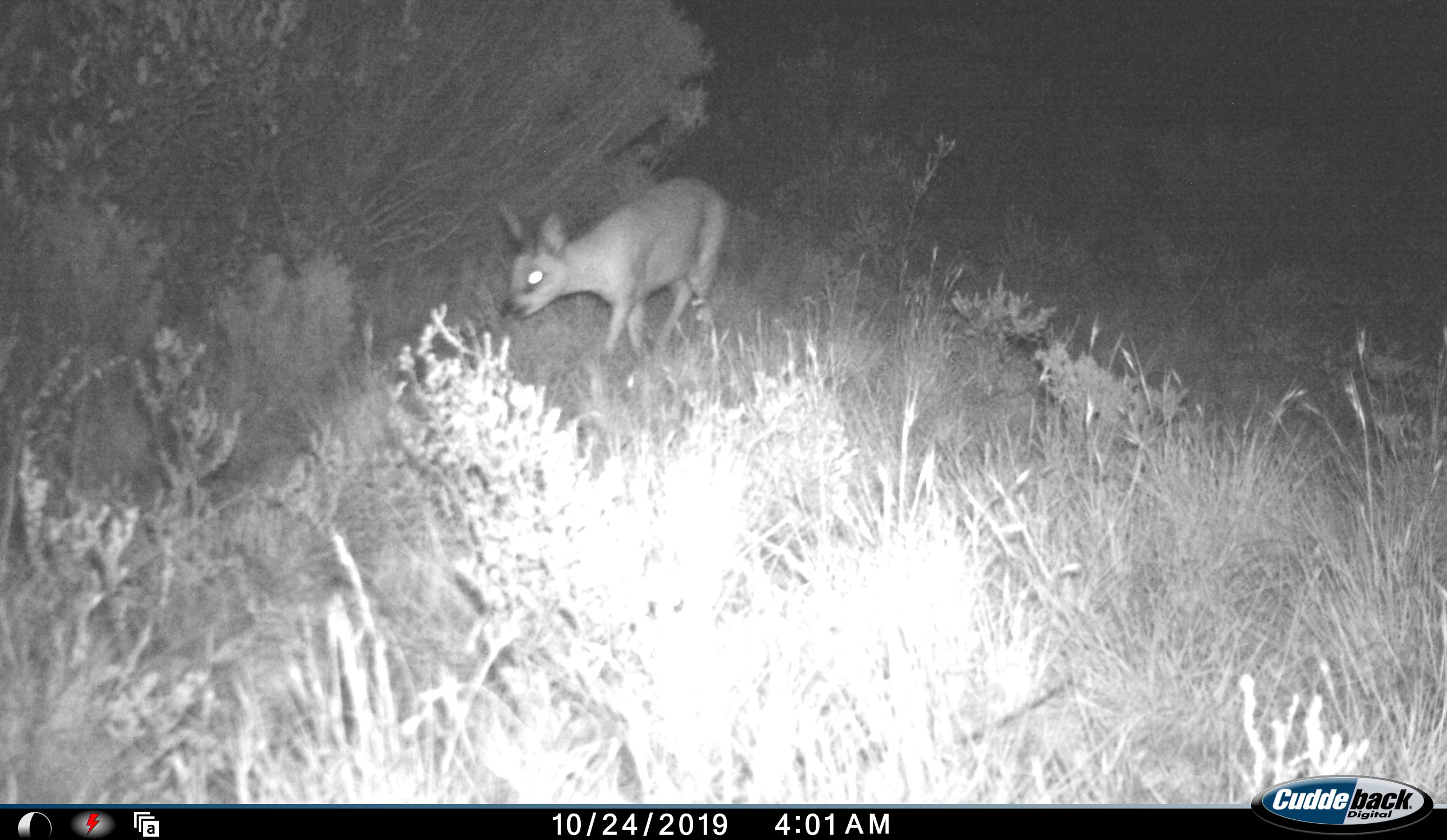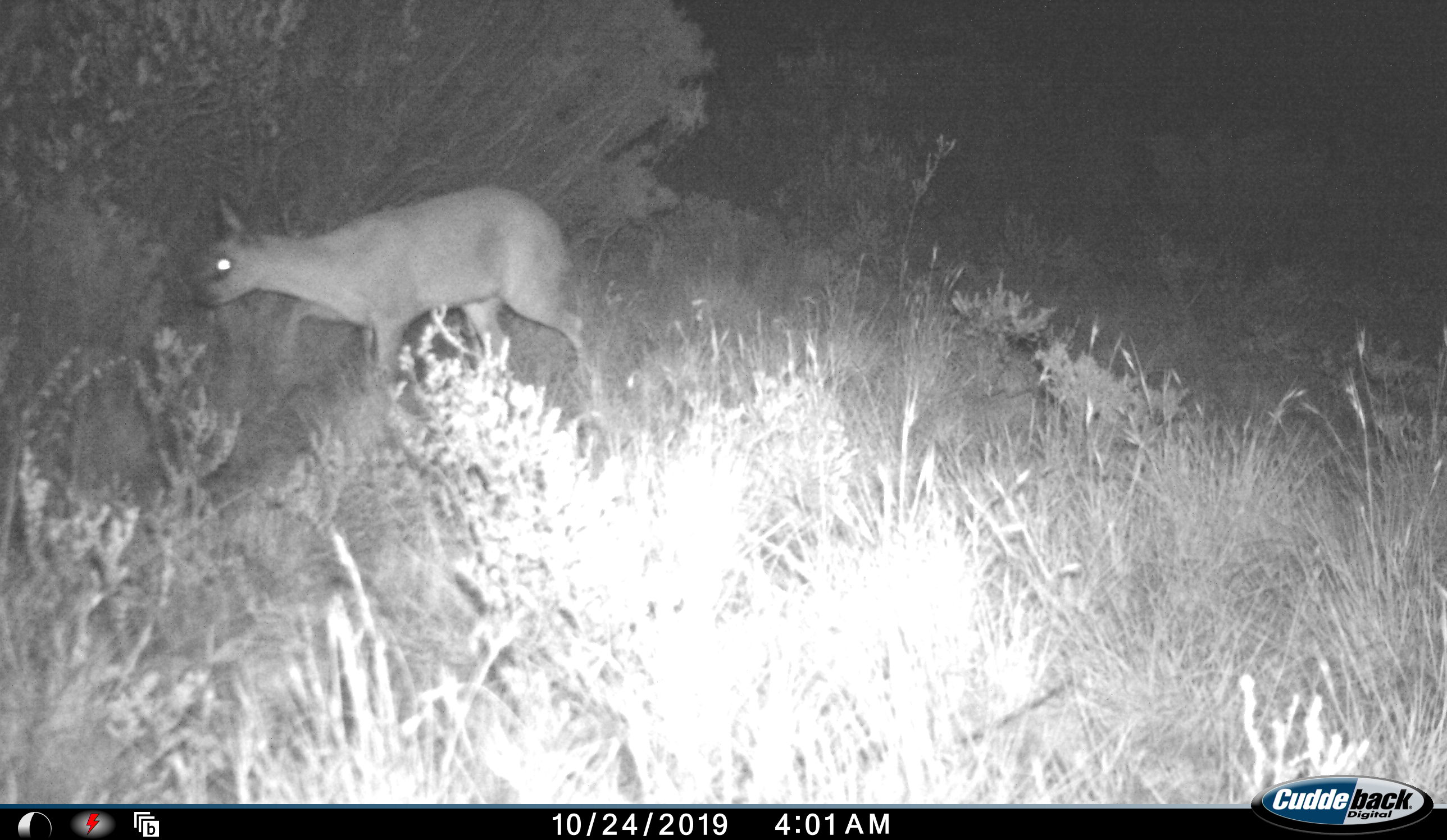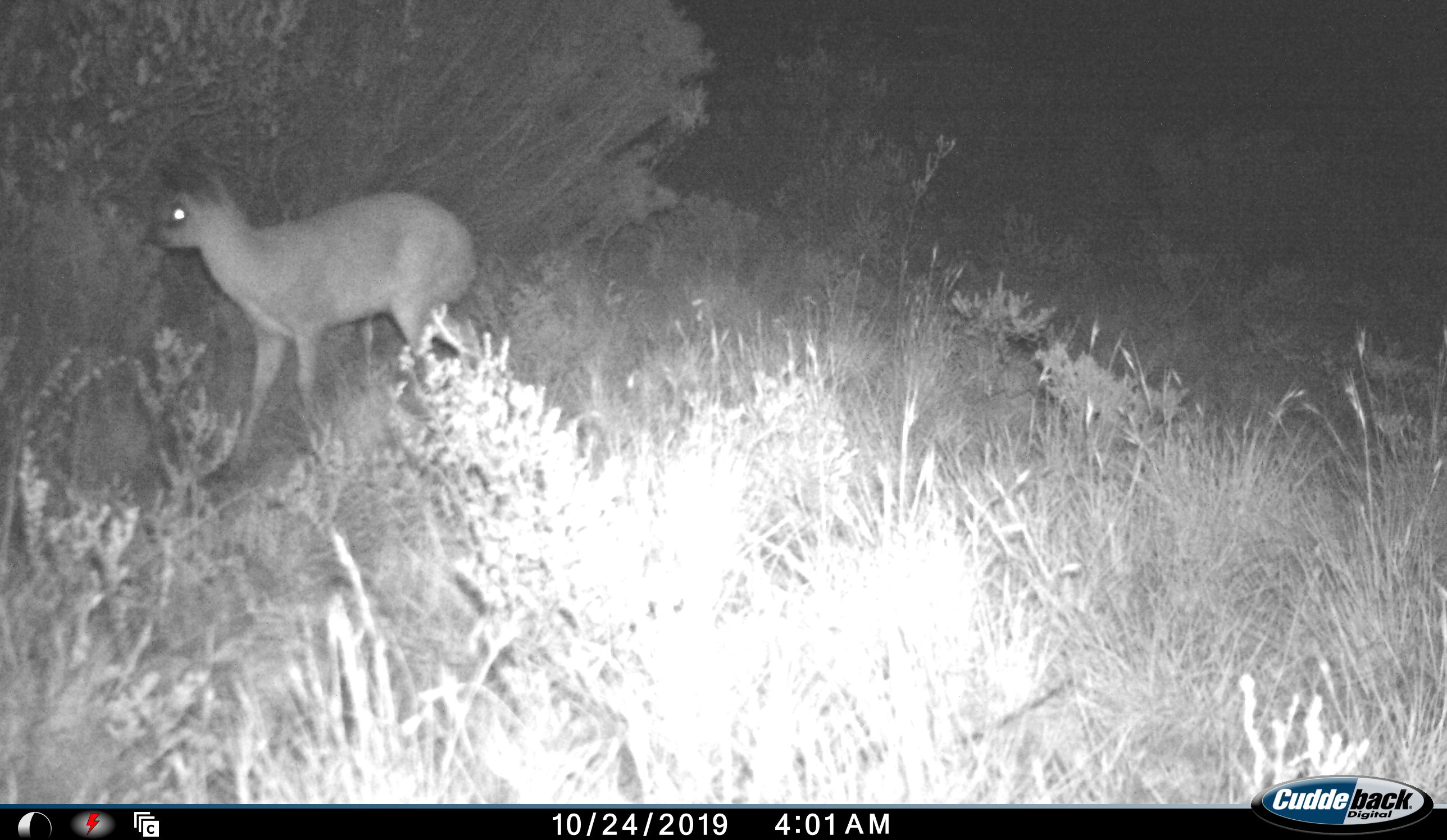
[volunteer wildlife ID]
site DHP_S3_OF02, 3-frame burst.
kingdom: Animalia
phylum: Chordata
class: Mammalia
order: Artiodactyla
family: Bovidae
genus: Raphicerus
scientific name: Raphicerus campestris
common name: steenbok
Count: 1.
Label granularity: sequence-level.